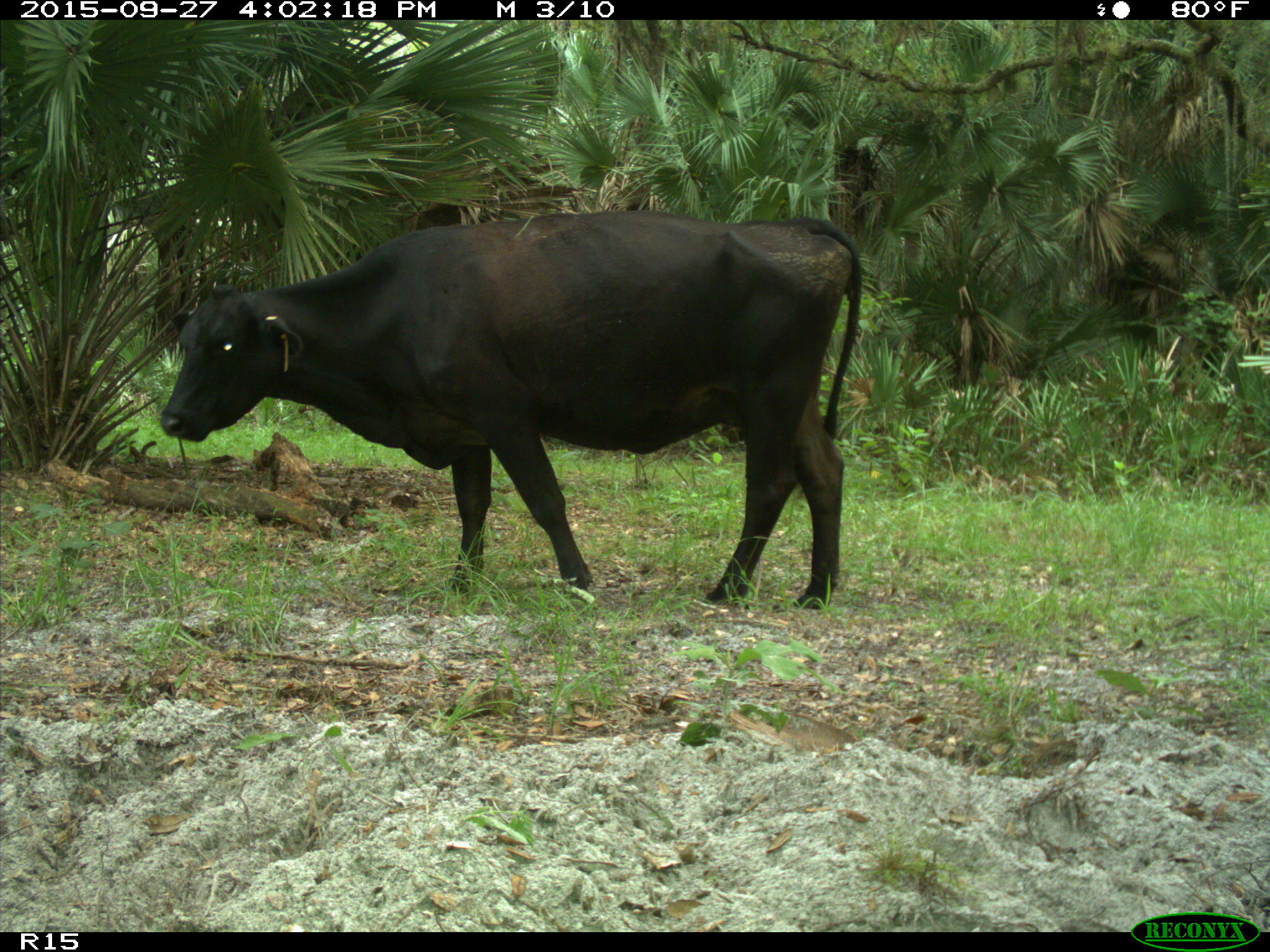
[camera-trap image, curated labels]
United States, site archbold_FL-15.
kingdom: Animalia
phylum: Chordata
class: Mammalia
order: Artiodactyla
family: Bovidae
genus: Bos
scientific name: Bos taurus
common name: domestic cow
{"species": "Bos taurus (domestic cow)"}